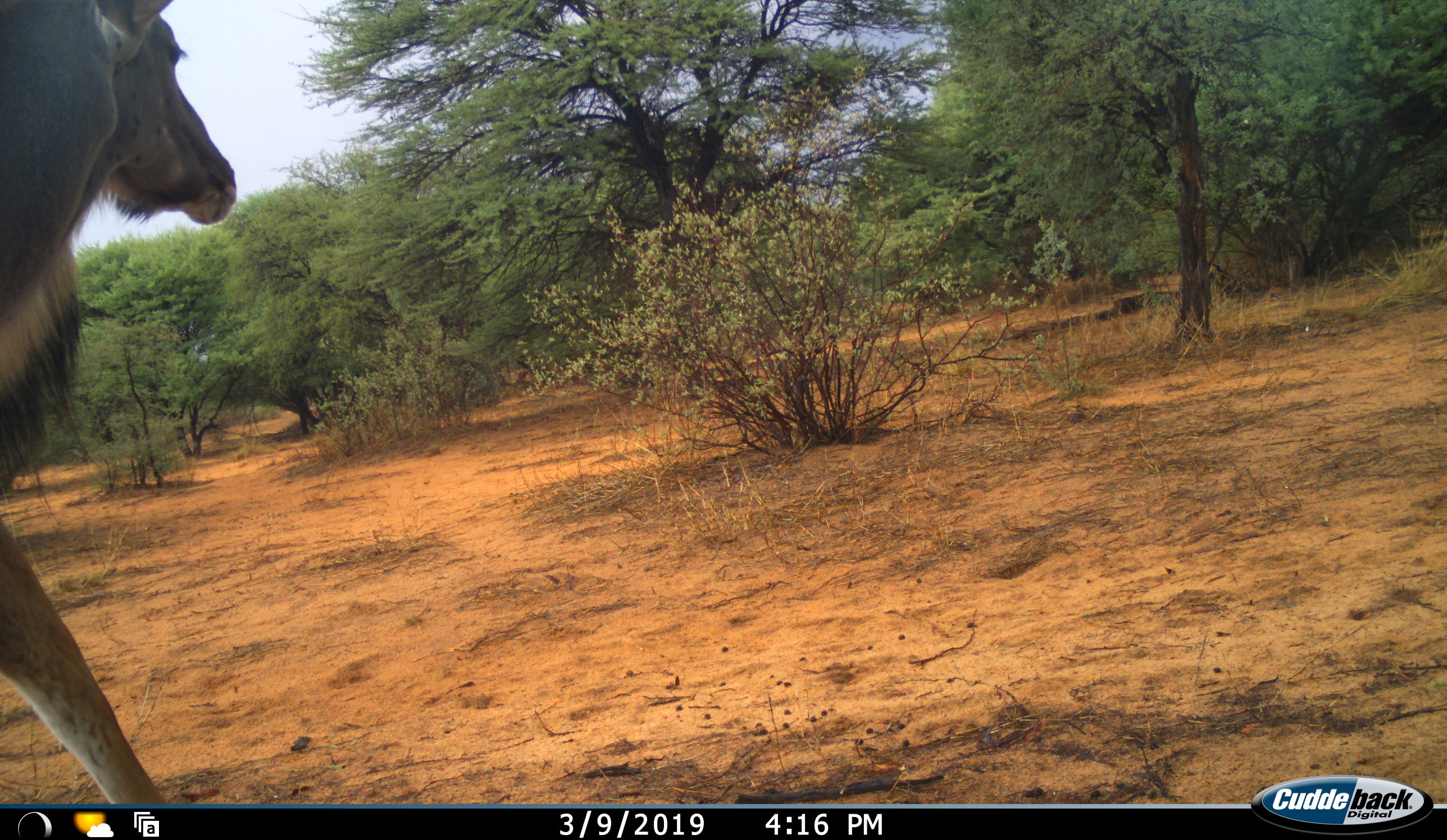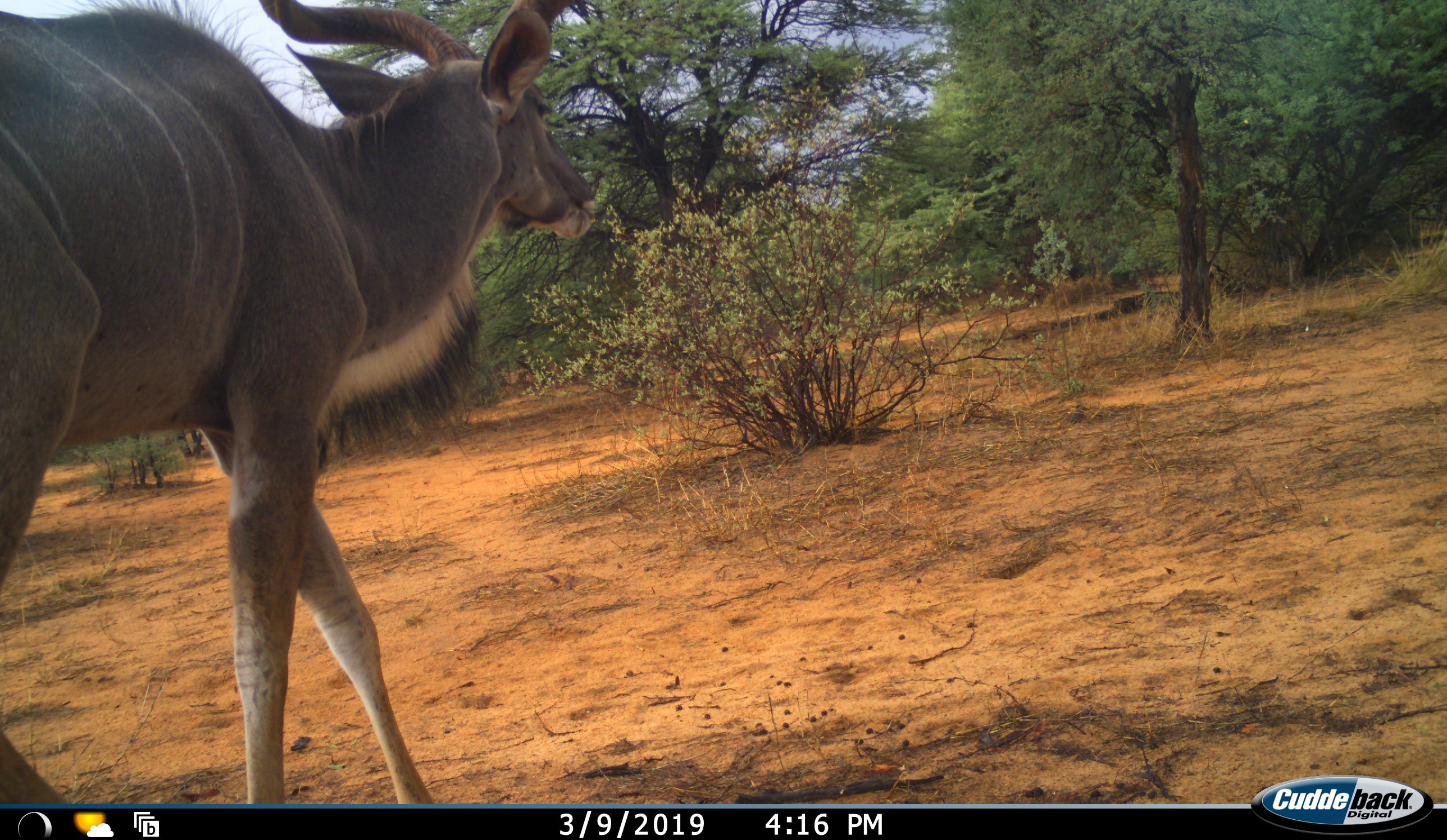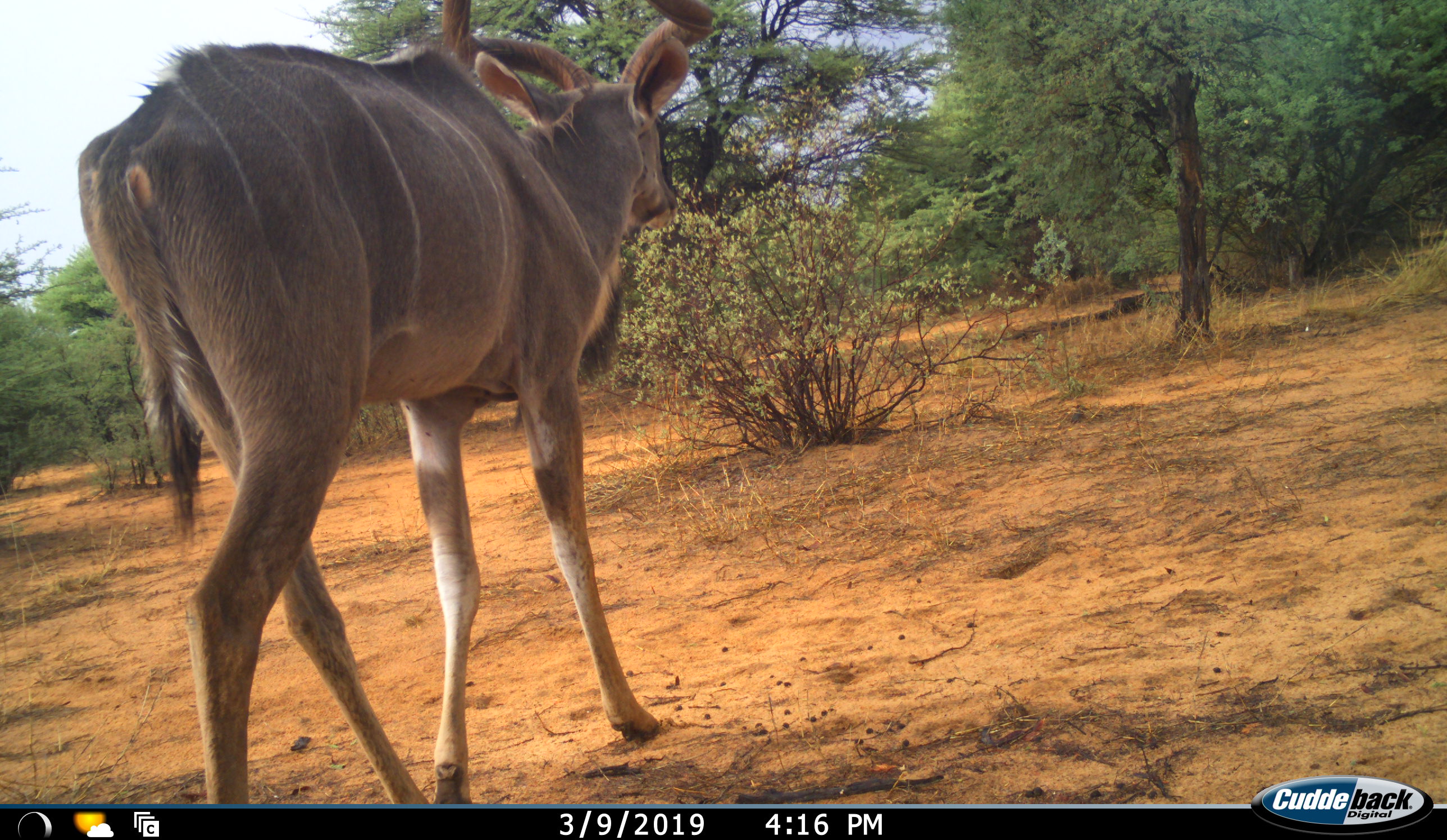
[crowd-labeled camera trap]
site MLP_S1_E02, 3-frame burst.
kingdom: Animalia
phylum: Chordata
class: Mammalia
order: Artiodactyla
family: Bovidae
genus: Tragelaphus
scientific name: Tragelaphus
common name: kudu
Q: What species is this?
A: Kudu (Tragelaphus).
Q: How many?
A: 1.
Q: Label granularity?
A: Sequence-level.